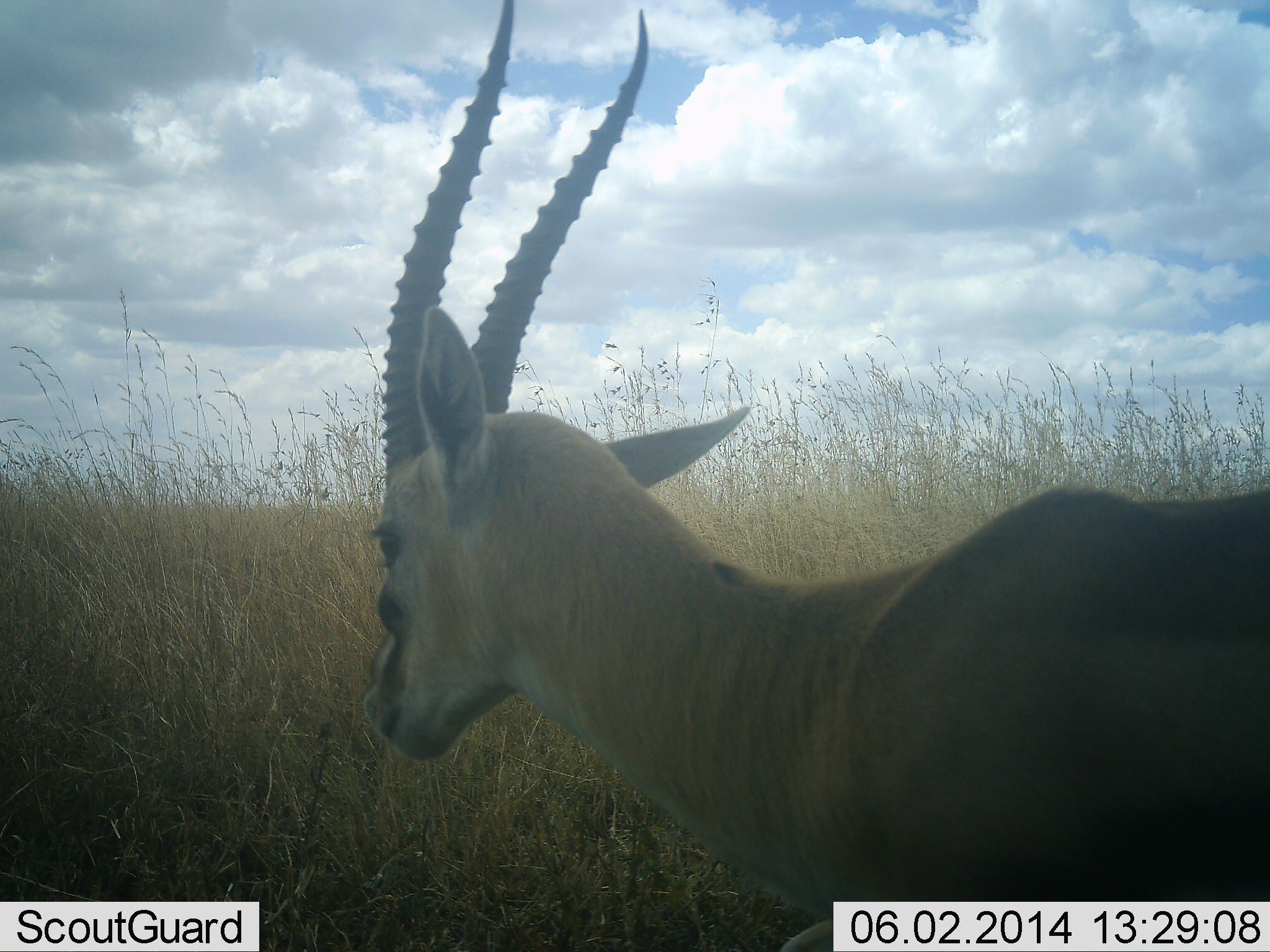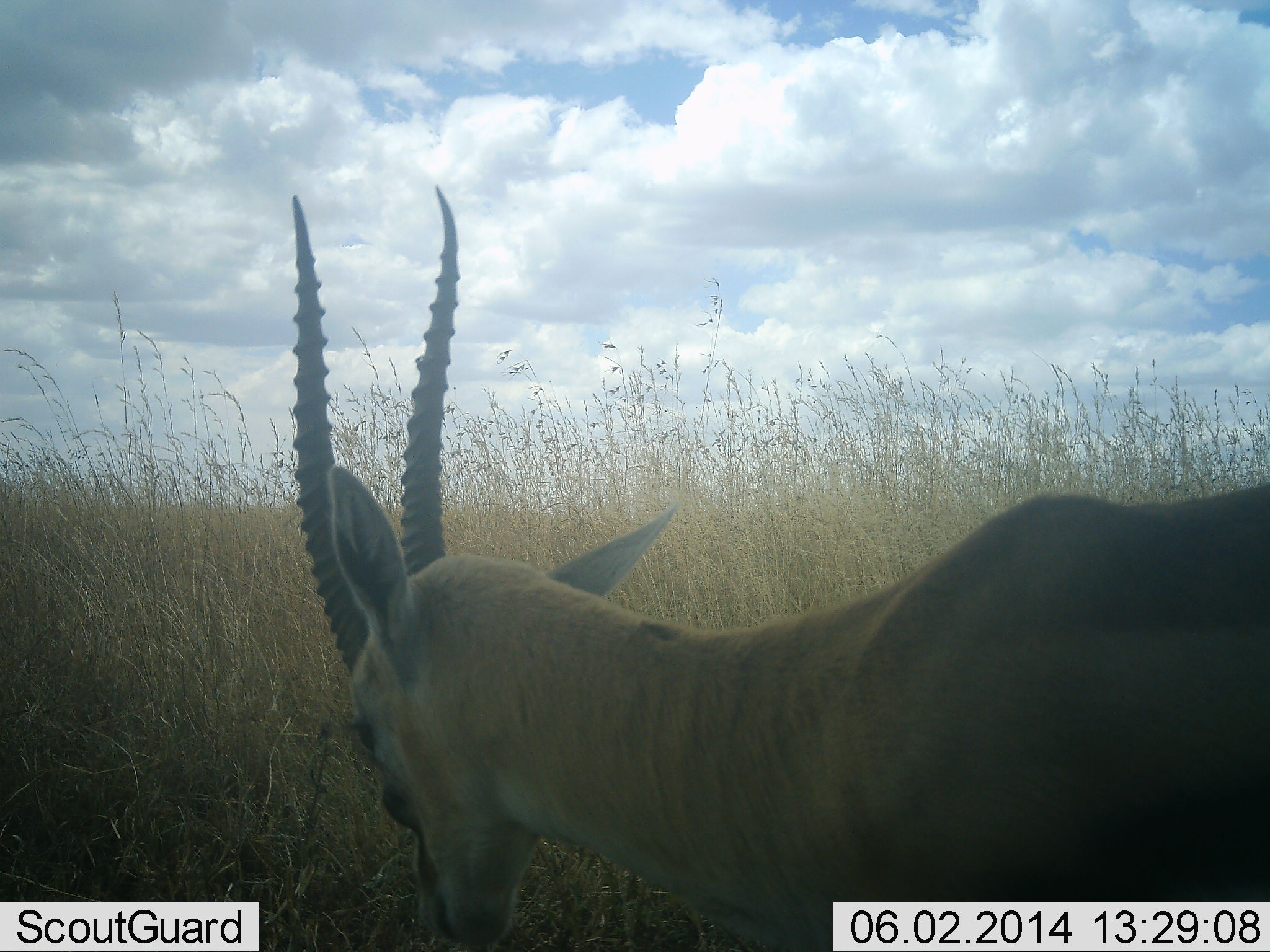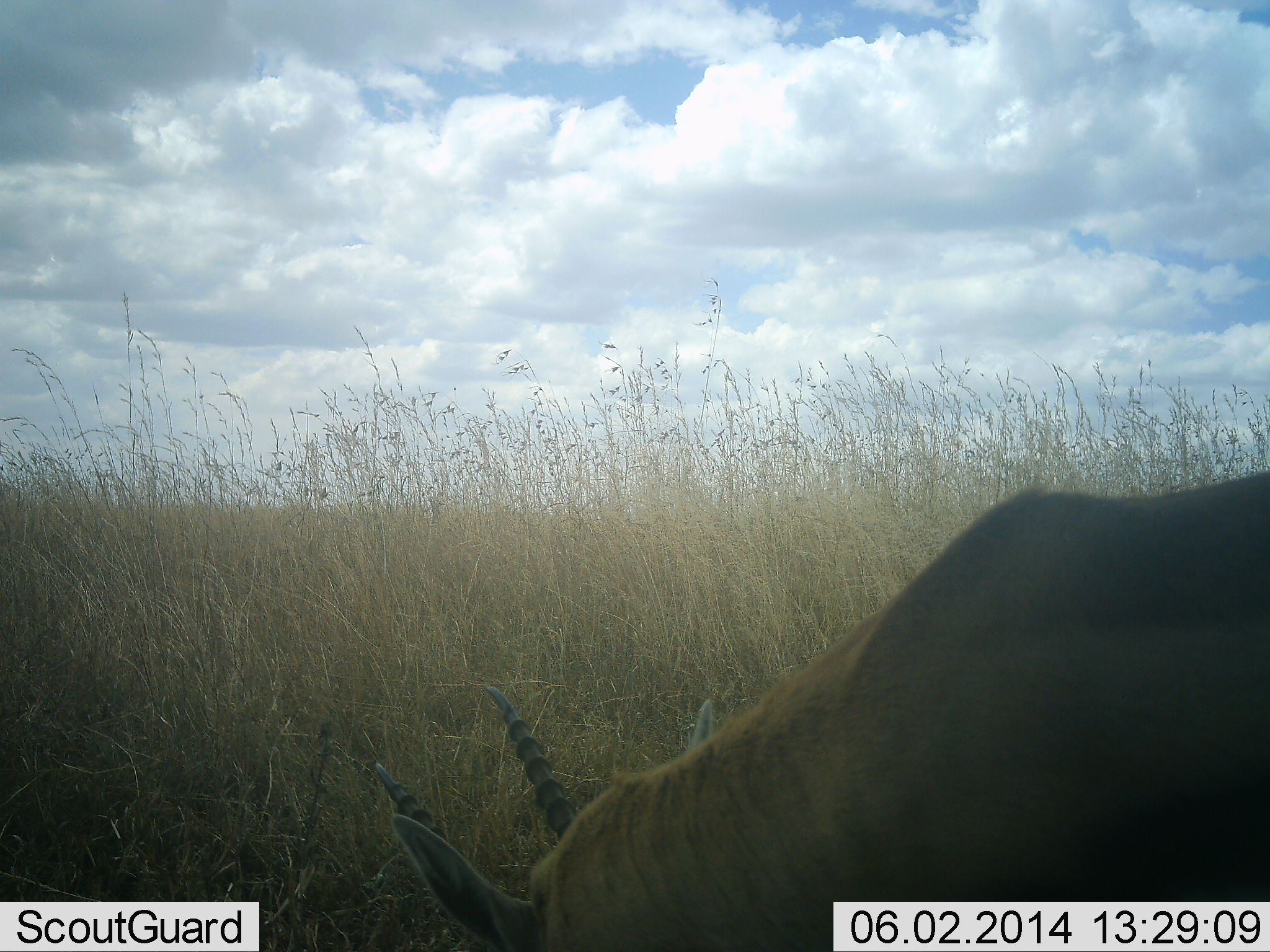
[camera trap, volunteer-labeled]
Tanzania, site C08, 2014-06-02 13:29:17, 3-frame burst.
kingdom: Animalia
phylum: Chordata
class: Mammalia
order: Artiodactyla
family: Bovidae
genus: Eudorcas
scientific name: Eudorcas thomsonii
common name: thomson's gazelle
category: gazellethomsons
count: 1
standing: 61%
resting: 0%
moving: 6%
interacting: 0%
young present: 0%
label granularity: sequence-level